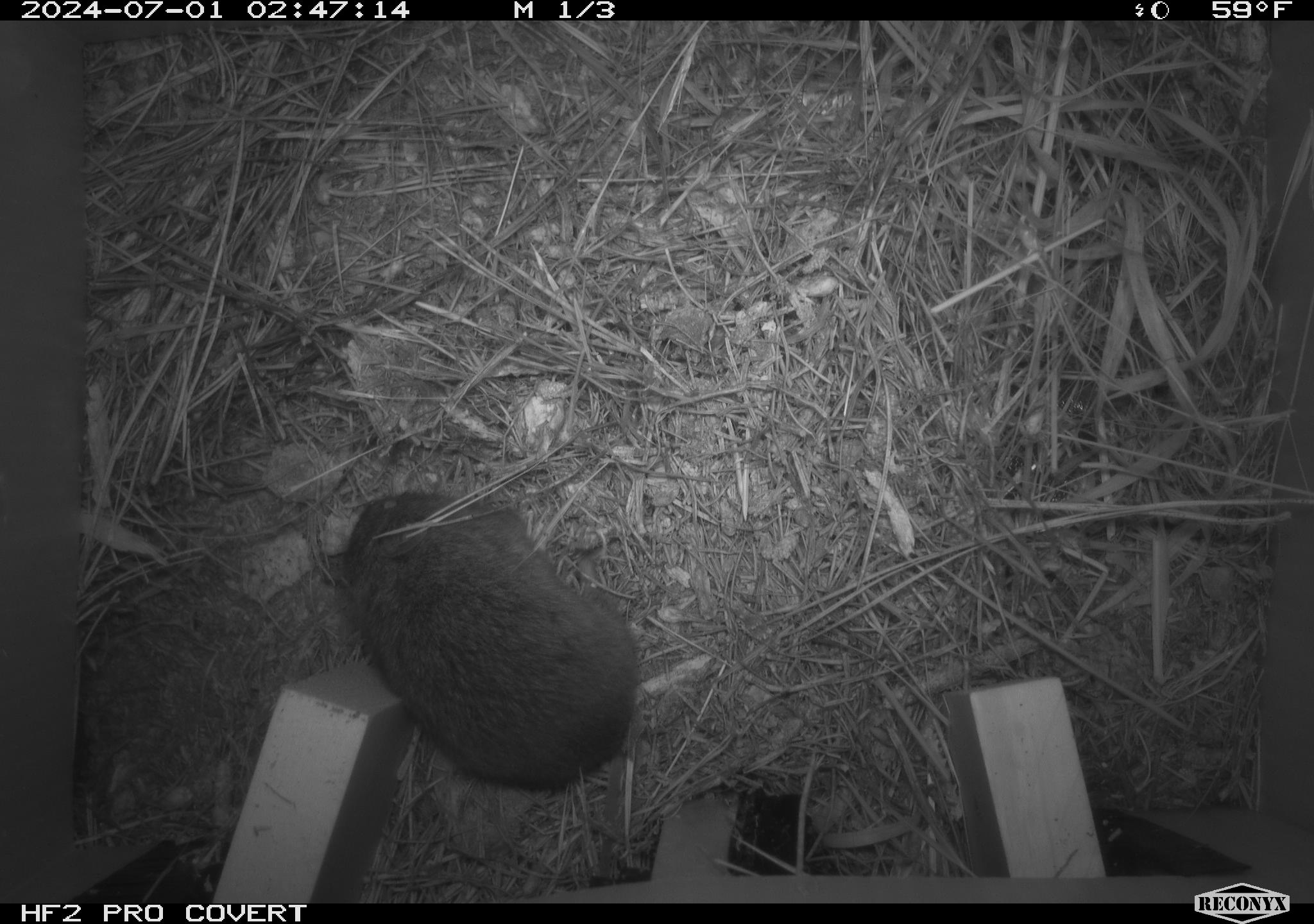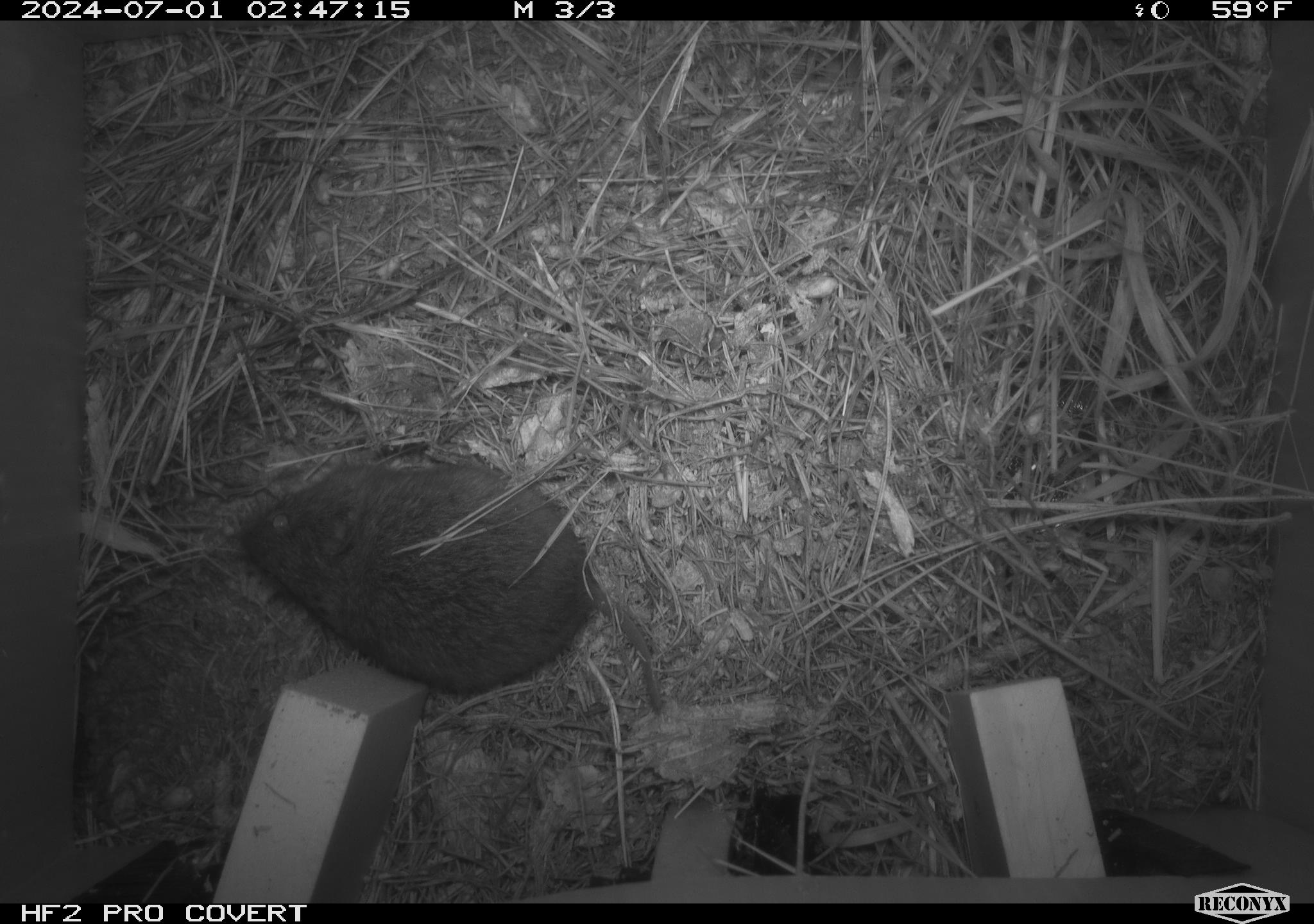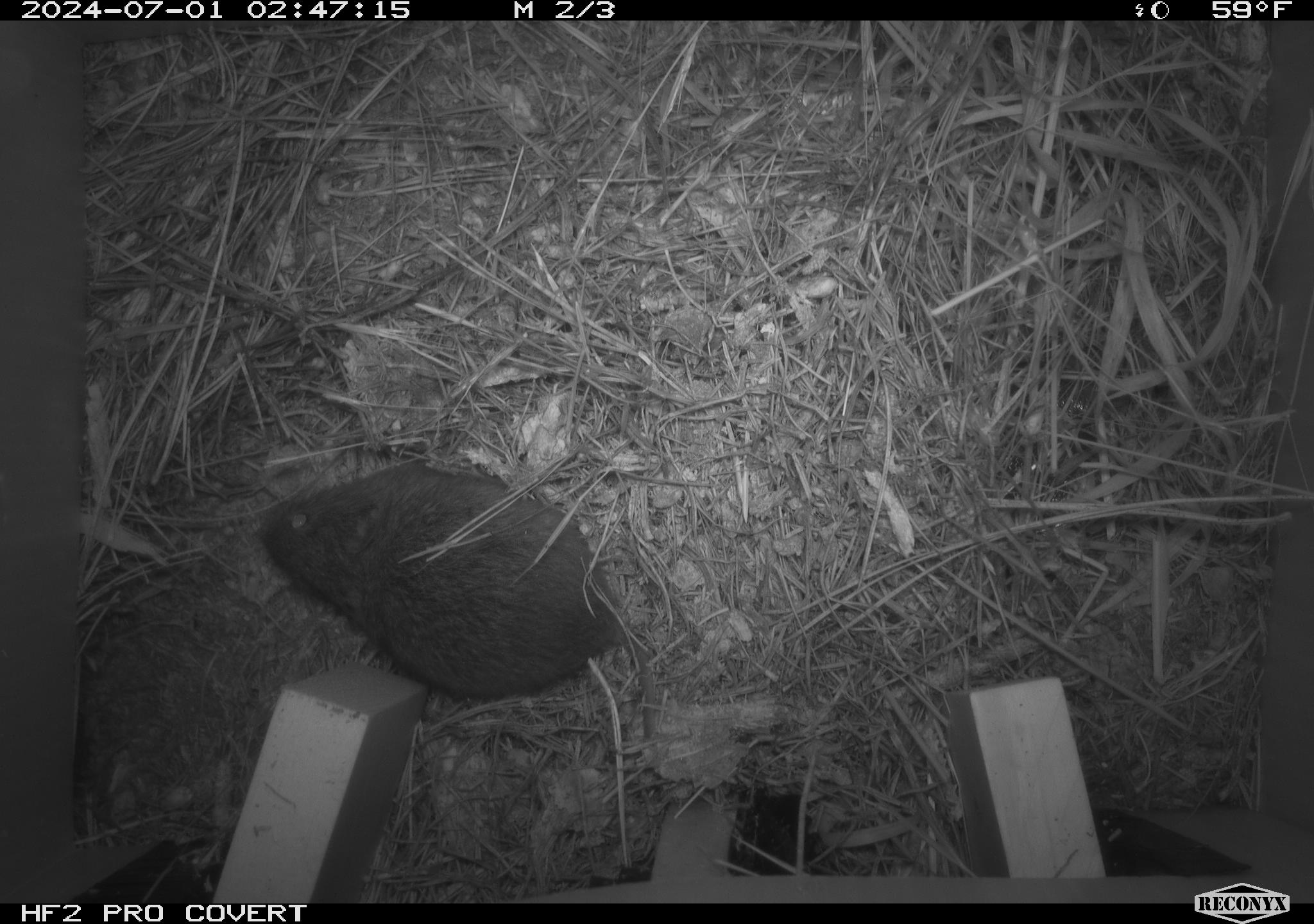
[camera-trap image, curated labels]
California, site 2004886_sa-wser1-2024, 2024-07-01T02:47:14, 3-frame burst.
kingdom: Animalia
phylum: Chordata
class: Mammalia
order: Rodentia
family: Cricetidae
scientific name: Arvicolinae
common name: voles, lemmings, and muskrats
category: arvicolinae subfamily